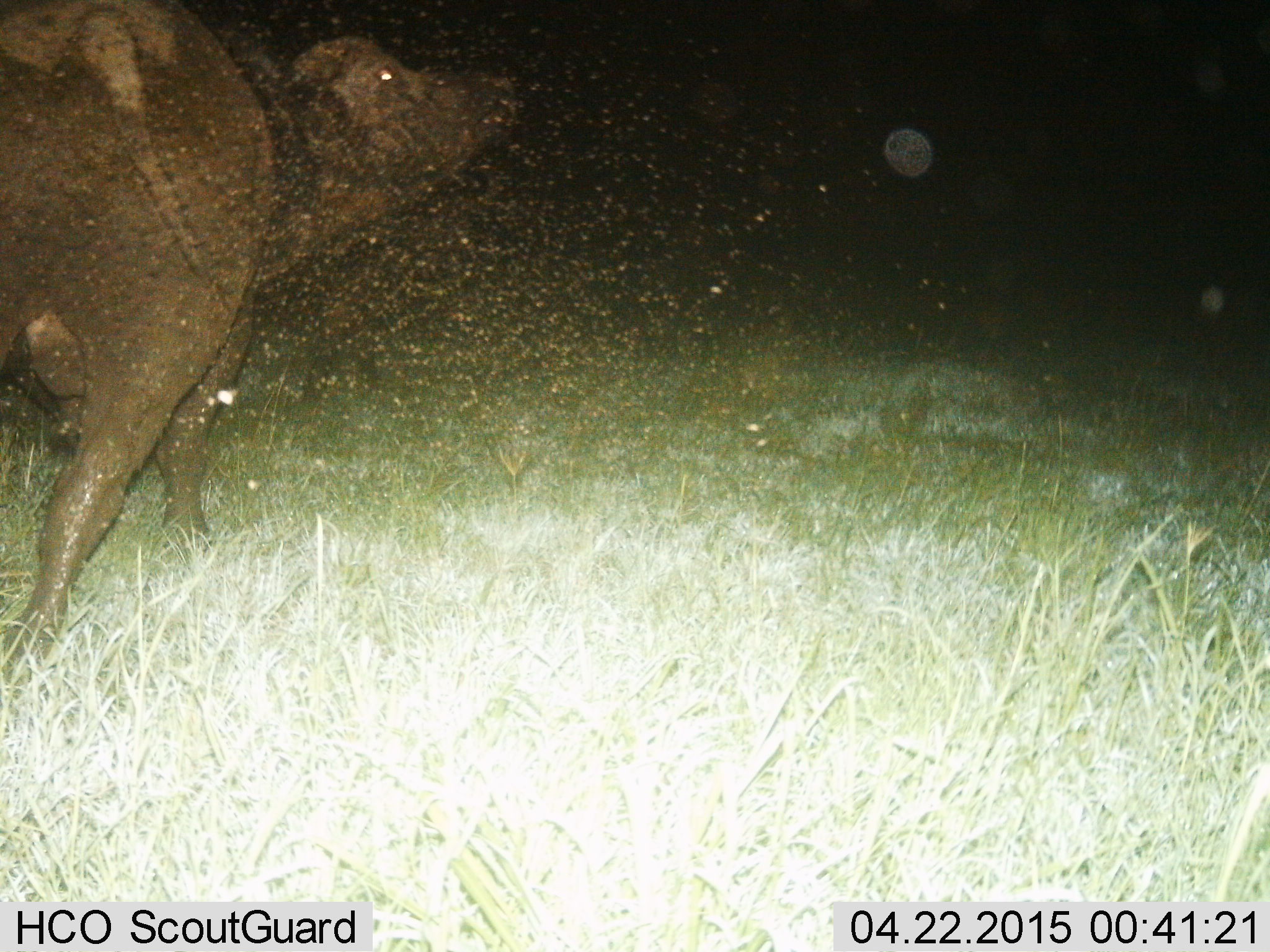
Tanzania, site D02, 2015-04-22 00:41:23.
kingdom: Animalia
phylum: Chordata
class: Mammalia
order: Artiodactyla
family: Bovidae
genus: Syncerus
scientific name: Syncerus caffer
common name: cape buffalo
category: buffalo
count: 1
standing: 30%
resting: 0%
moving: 70%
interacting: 0%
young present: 0%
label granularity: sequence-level